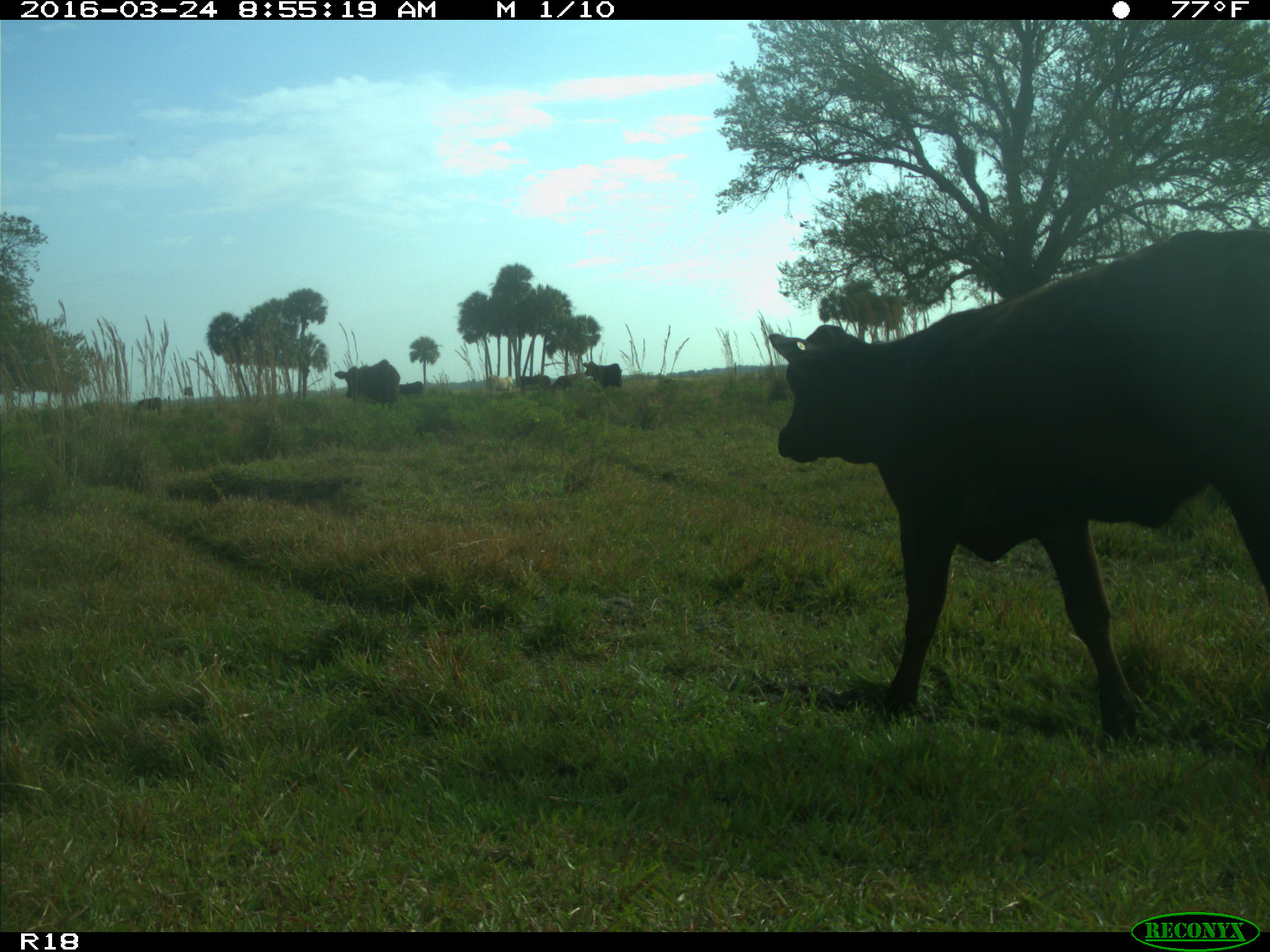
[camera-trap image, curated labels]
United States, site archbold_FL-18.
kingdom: Animalia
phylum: Chordata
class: Mammalia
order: Artiodactyla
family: Bovidae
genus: Bos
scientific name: Bos taurus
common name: domestic cow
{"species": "Bos taurus (domestic cow)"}